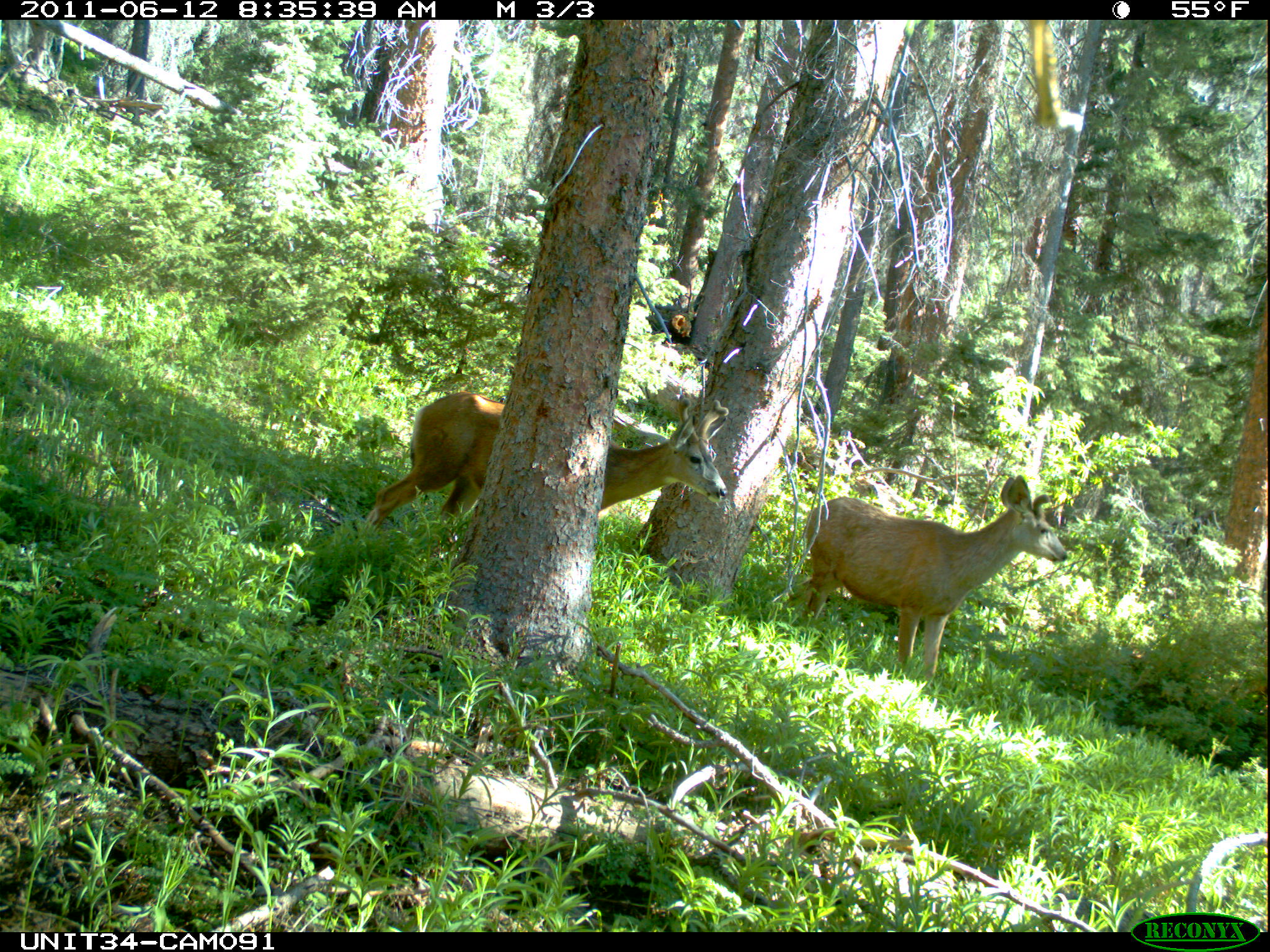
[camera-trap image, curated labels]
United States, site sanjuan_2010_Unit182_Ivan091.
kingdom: Animalia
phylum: Chordata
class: Mammalia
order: Artiodactyla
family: Cervidae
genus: Odocoileus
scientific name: Odocoileus hemionus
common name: mule deer